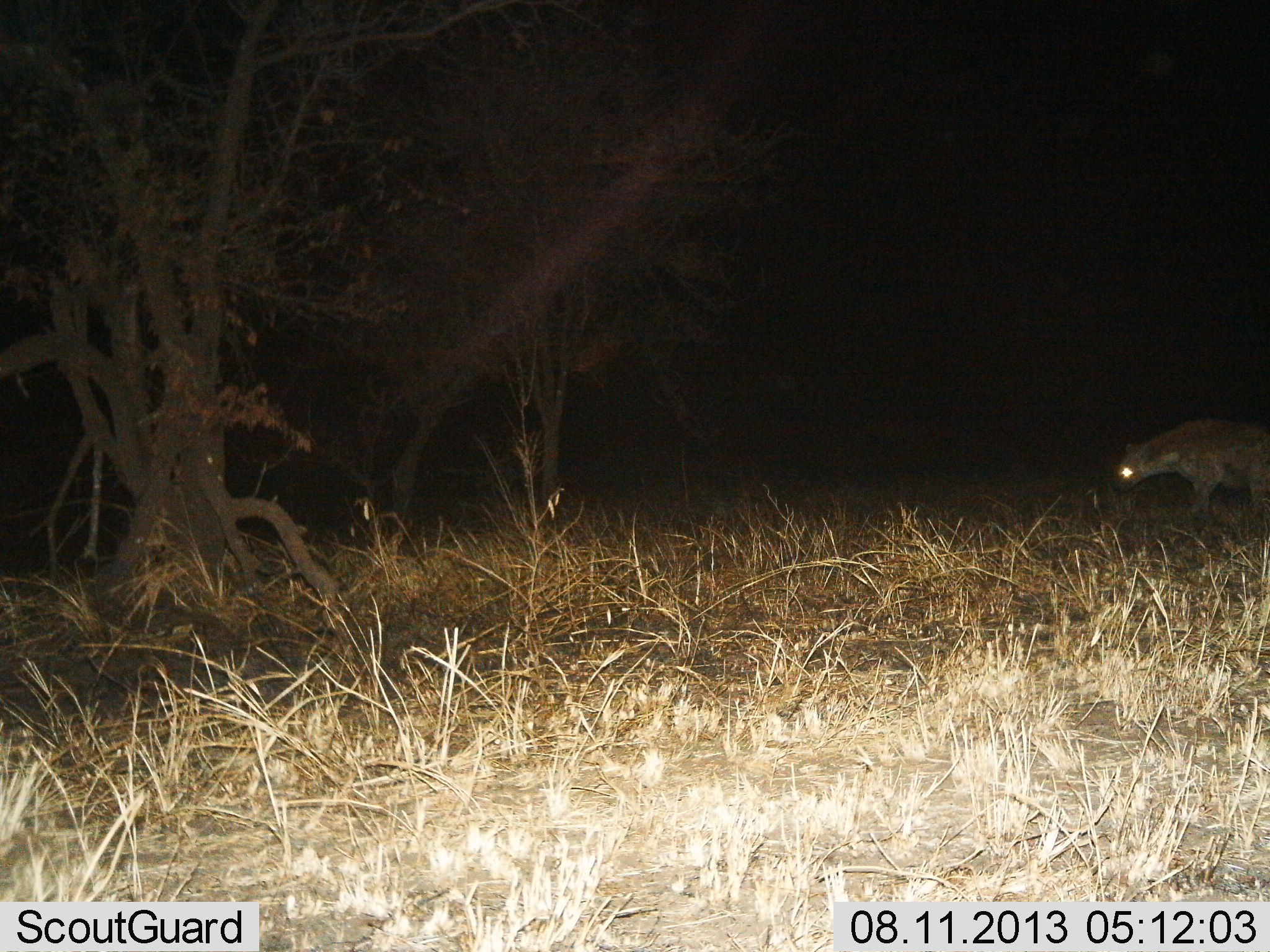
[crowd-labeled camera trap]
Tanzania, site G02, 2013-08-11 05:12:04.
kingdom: Animalia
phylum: Chordata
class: Mammalia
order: Carnivora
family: Hyaenidae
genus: Crocuta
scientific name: Crocuta crocuta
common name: spotted hyena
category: hyenaspotted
Hyenaspotted (spotted hyena) (Crocuta crocuta), count 1. Behavior (volunteer vote fractions): standing 45%, resting 3%, moving 55%, interacting 0%. Young present (vote fraction): 0%. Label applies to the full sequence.